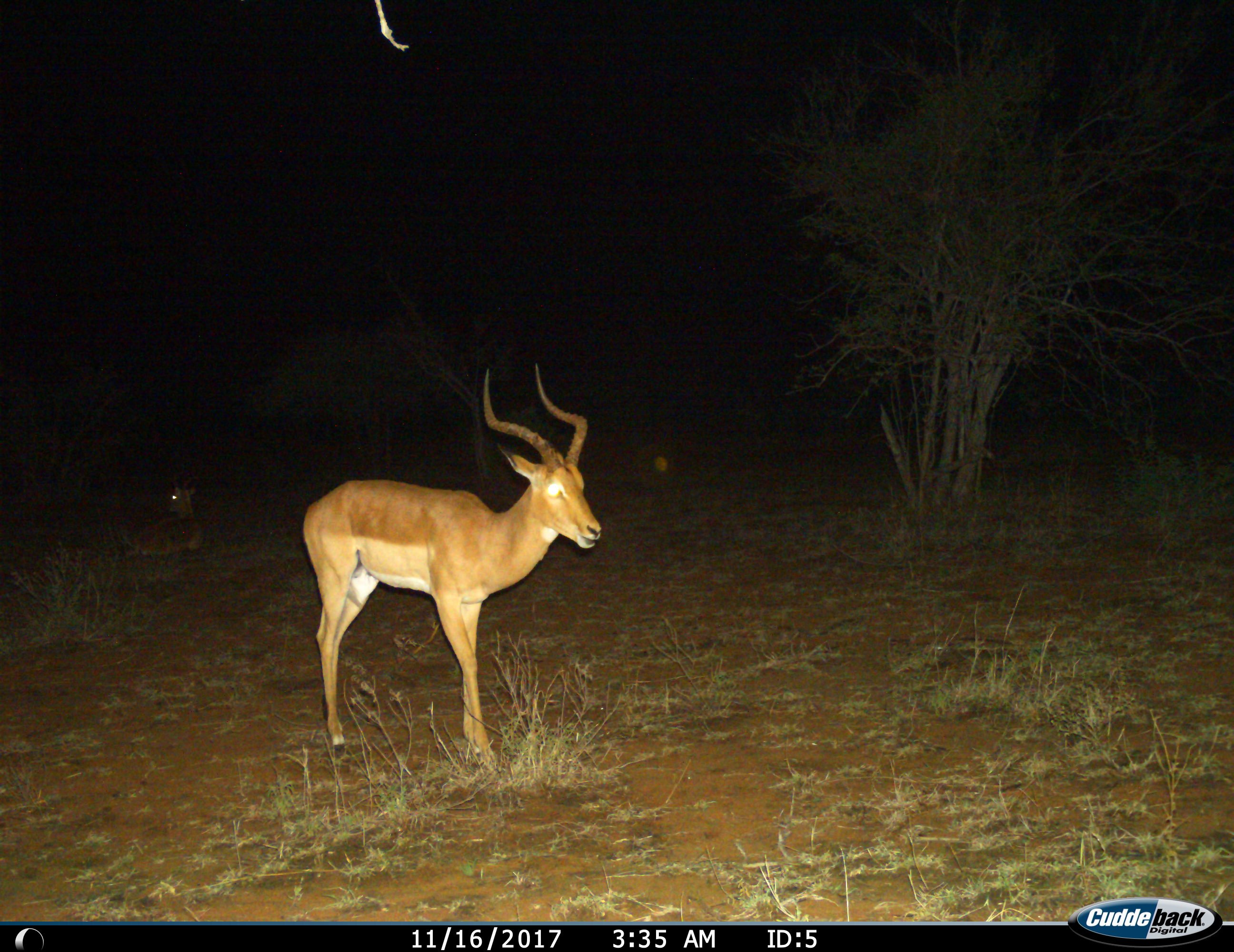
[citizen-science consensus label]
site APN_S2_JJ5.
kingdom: Animalia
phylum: Chordata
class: Mammalia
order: Artiodactyla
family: Bovidae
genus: Aepyceros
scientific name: Aepyceros melampus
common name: impala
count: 2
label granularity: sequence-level